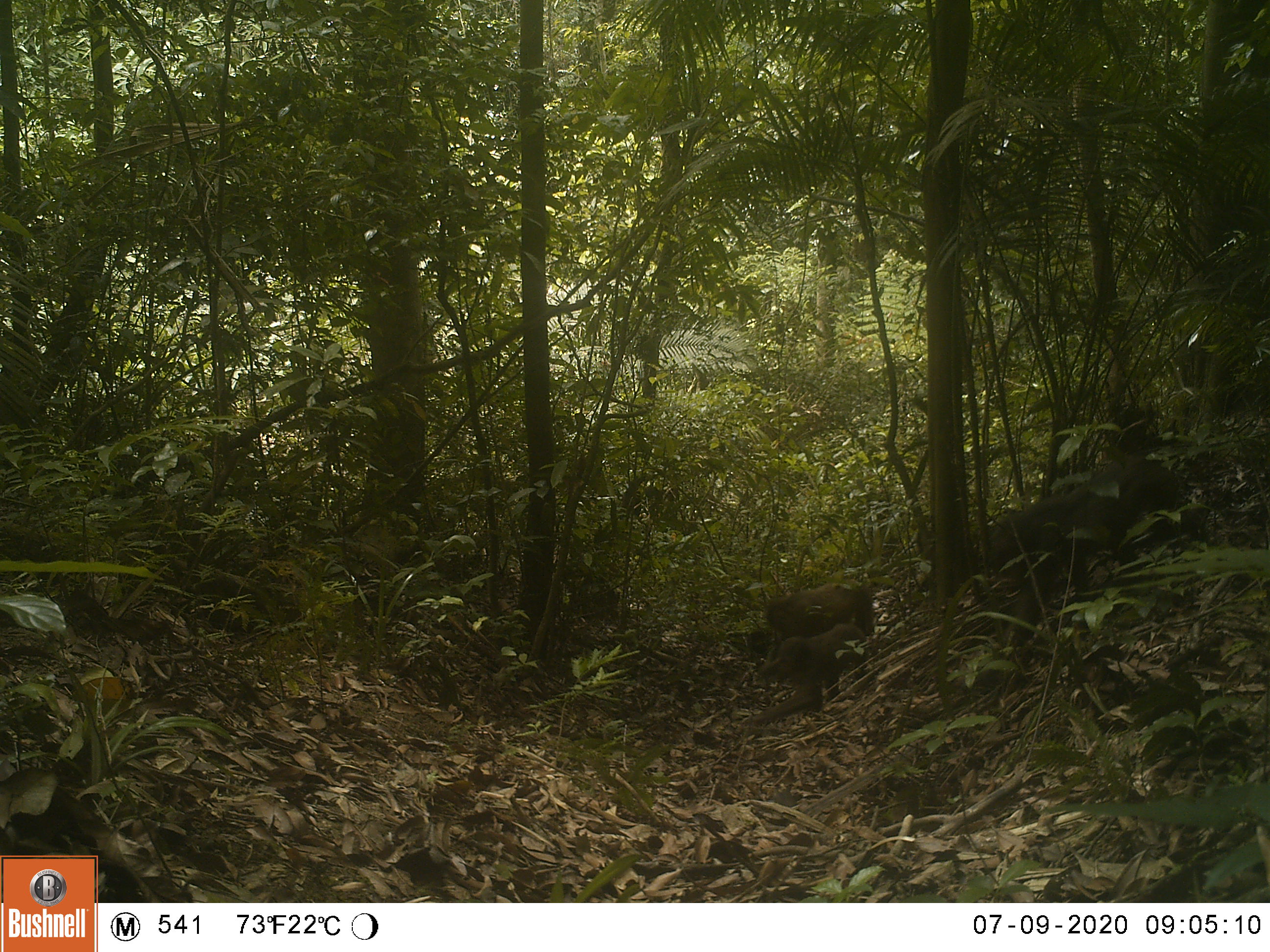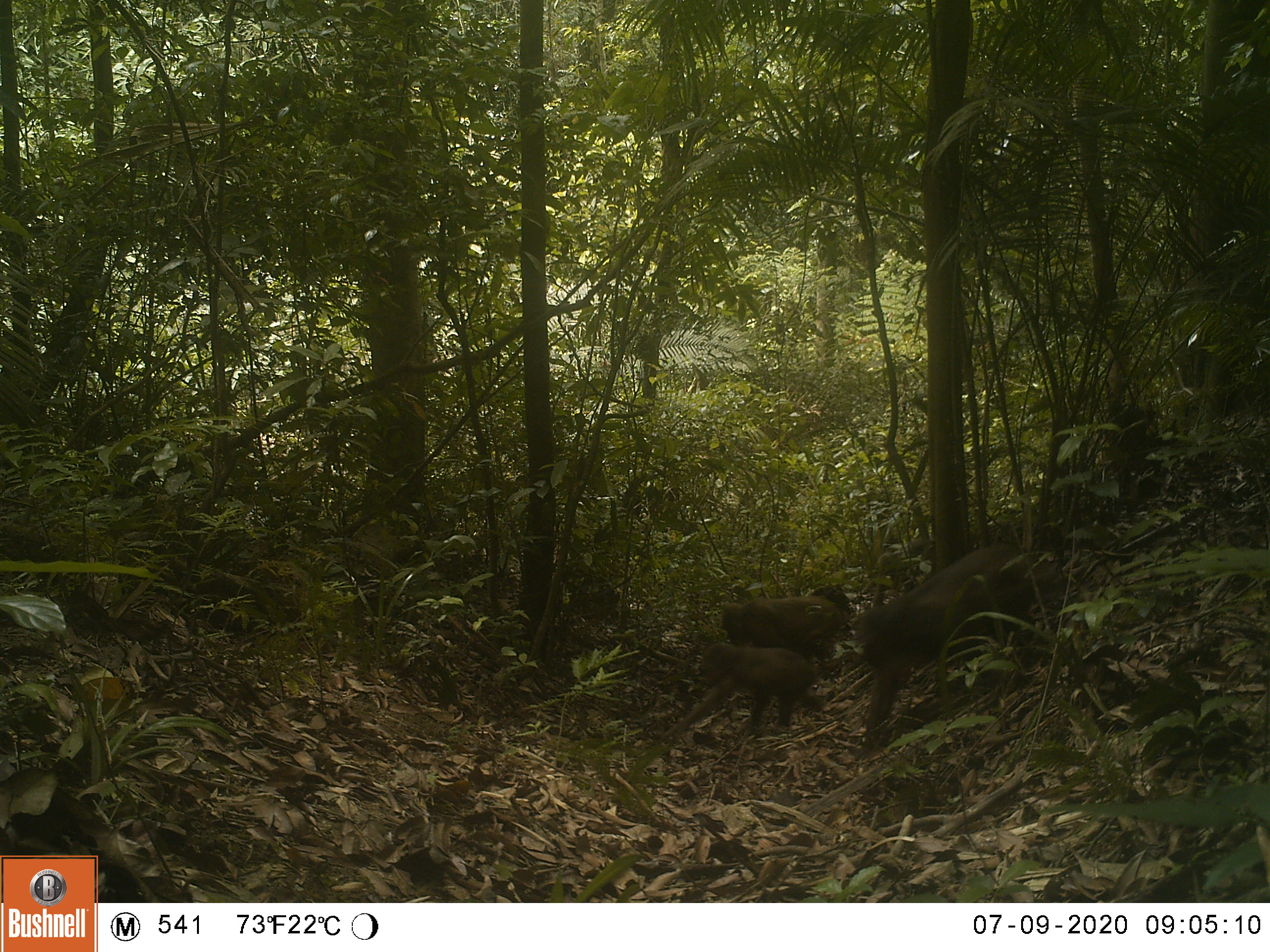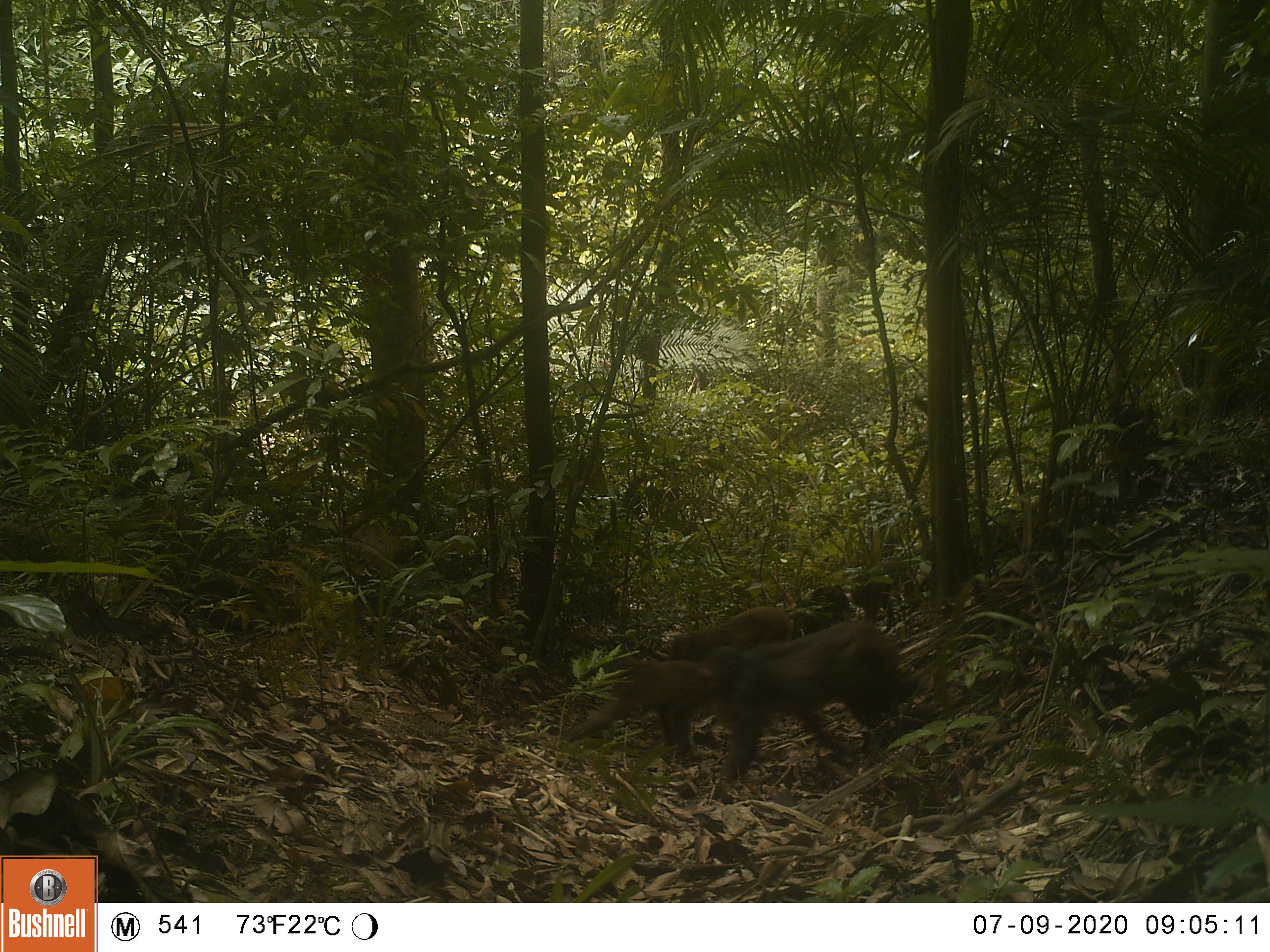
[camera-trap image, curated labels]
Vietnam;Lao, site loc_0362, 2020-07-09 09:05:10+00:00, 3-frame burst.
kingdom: Animalia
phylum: Chordata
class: Mammalia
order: Primates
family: Cercopithecidae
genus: Macaca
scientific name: Macaca arctoides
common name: stump-tailed macaque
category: stump tailed macaque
Stump tailed macaque (stump-tailed macaque) (Macaca arctoides). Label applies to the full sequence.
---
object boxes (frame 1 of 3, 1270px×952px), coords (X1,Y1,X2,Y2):
stump tailed macaque: (991,454,1209,649); (747,624,867,726); (764,577,875,636)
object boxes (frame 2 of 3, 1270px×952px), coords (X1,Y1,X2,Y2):
stump tailed macaque: (852,544,1064,754); (699,642,825,732); (720,596,842,662)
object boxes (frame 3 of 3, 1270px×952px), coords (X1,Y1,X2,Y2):
stump tailed macaque: (700,620,926,781); (582,659,719,758); (668,605,793,663); (848,571,926,620)